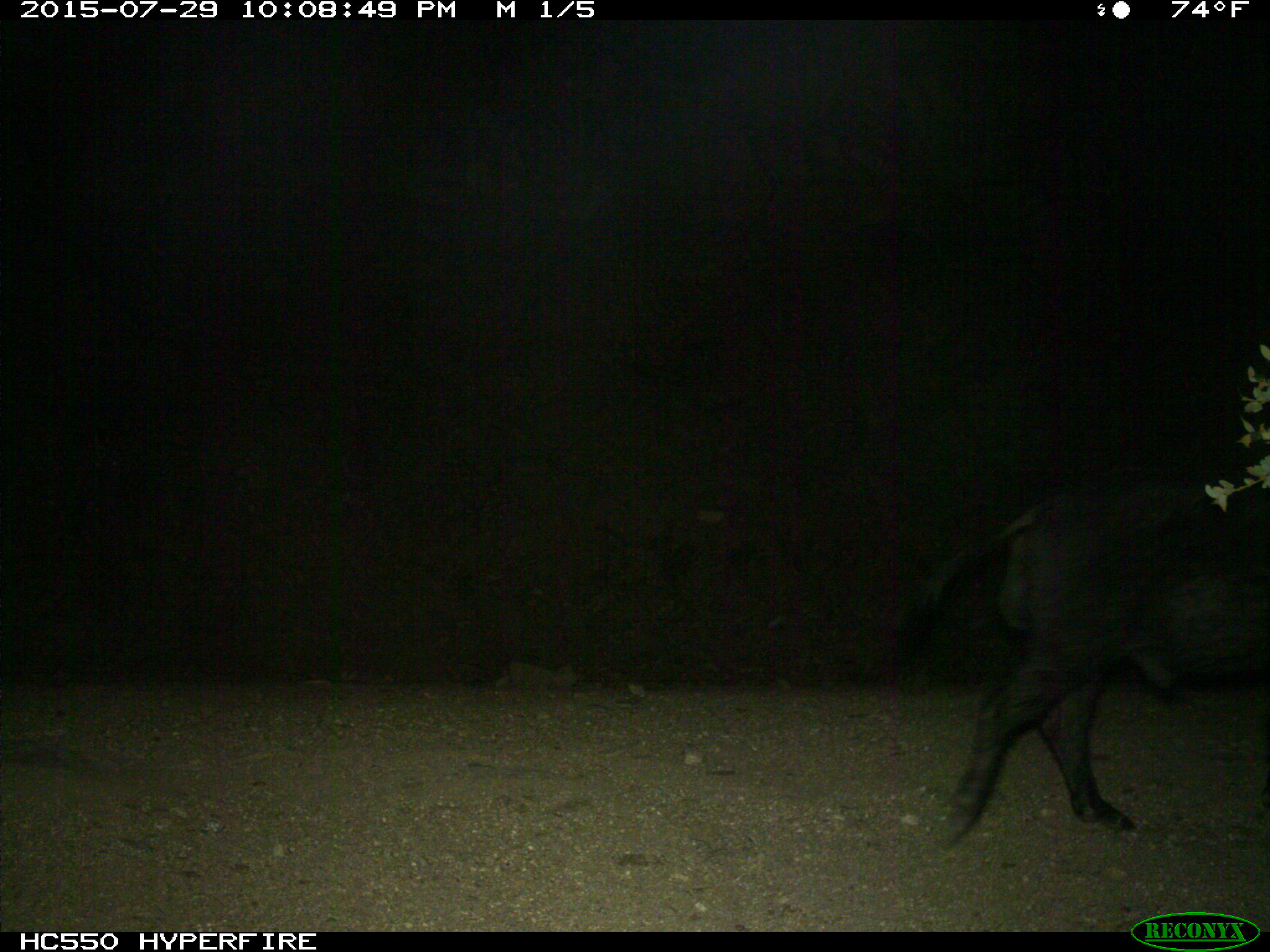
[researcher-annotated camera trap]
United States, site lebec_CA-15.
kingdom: Animalia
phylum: Chordata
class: Mammalia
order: Artiodactyla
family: Suidae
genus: Sus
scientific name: Sus scrofa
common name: wild boar